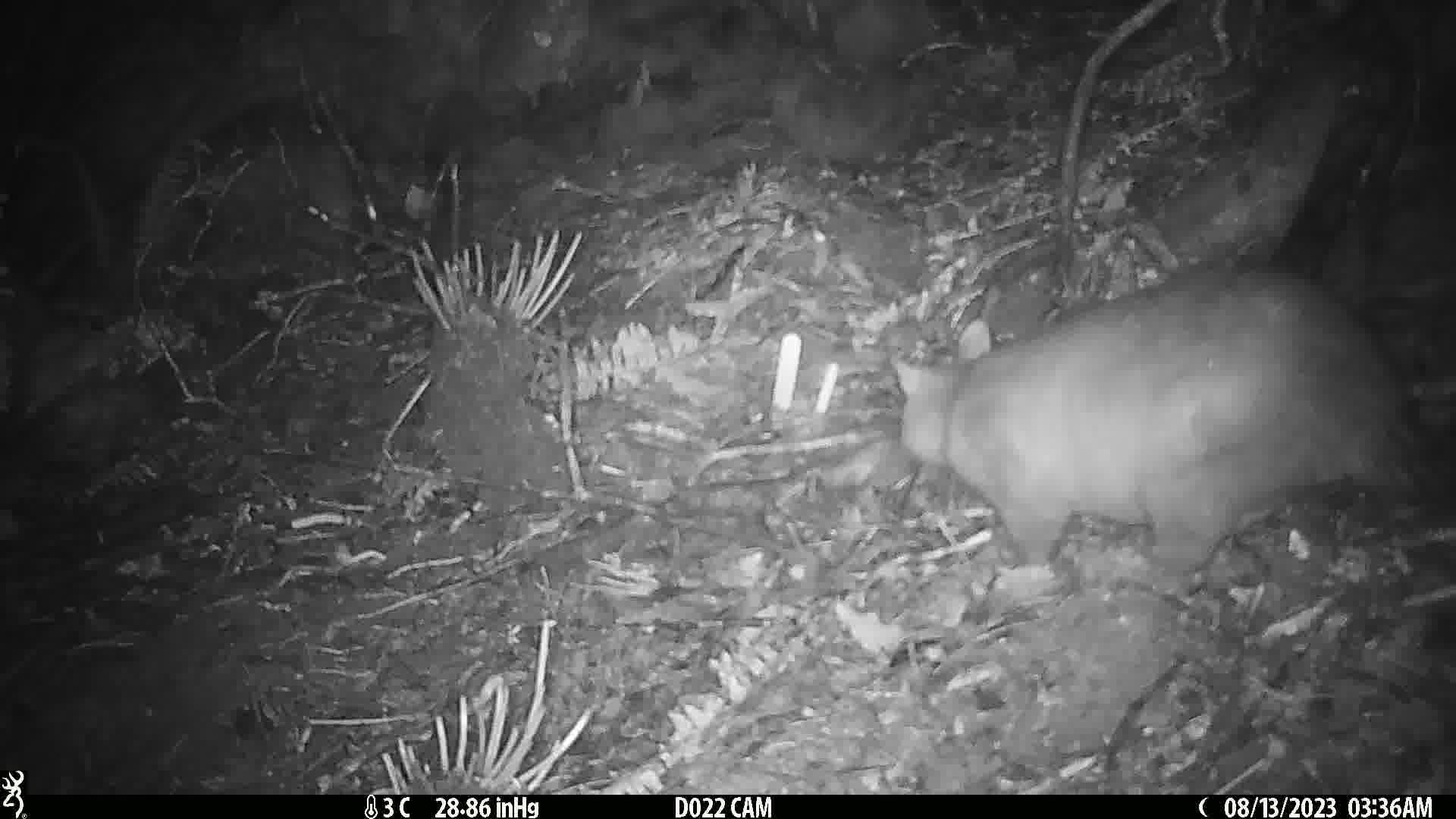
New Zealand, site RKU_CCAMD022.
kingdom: Animalia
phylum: Chordata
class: Mammalia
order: Diprotodontia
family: Phalangeridae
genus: Trichosurus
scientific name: Trichosurus vulpecula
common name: common brushtail possum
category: possum